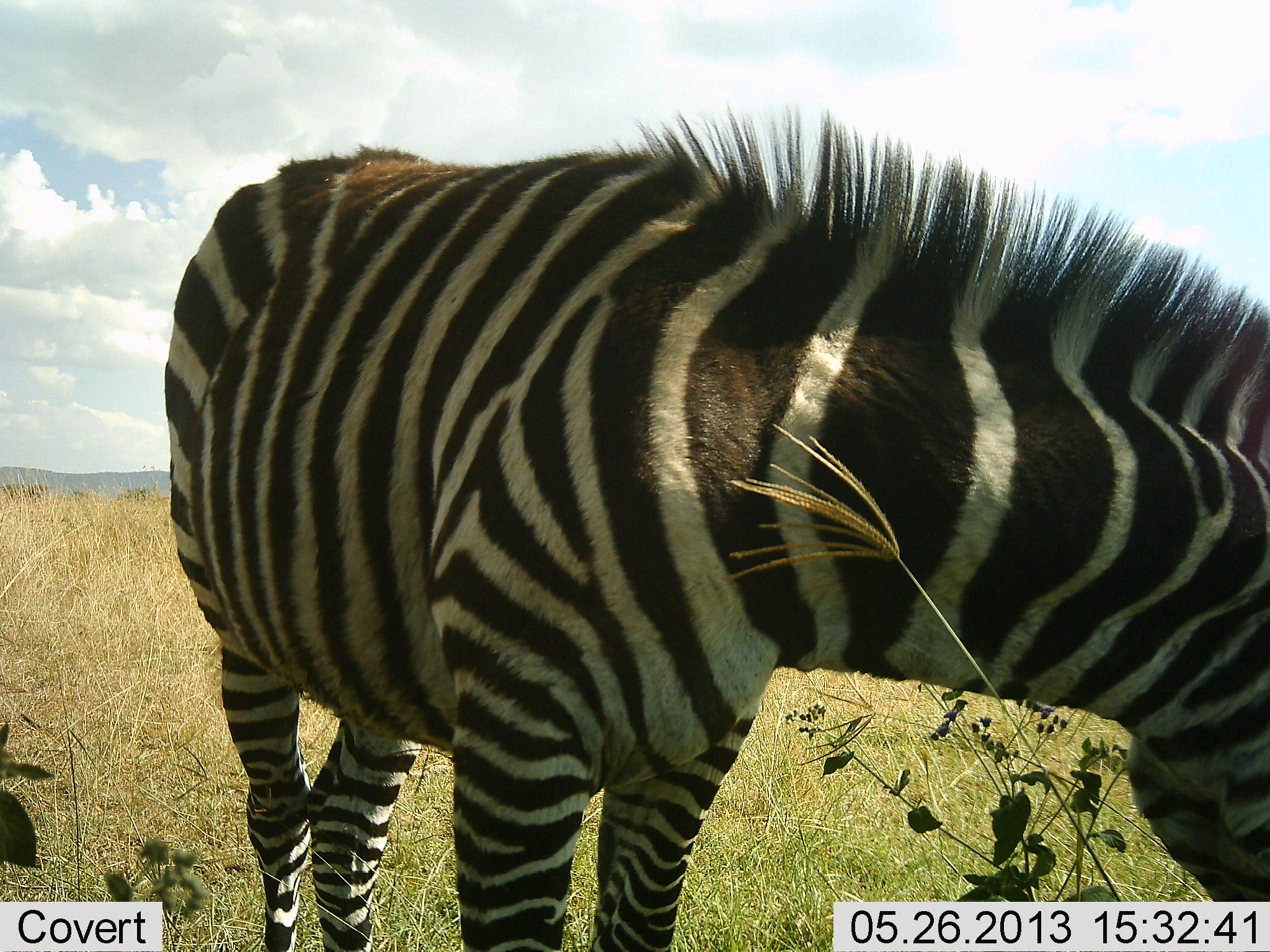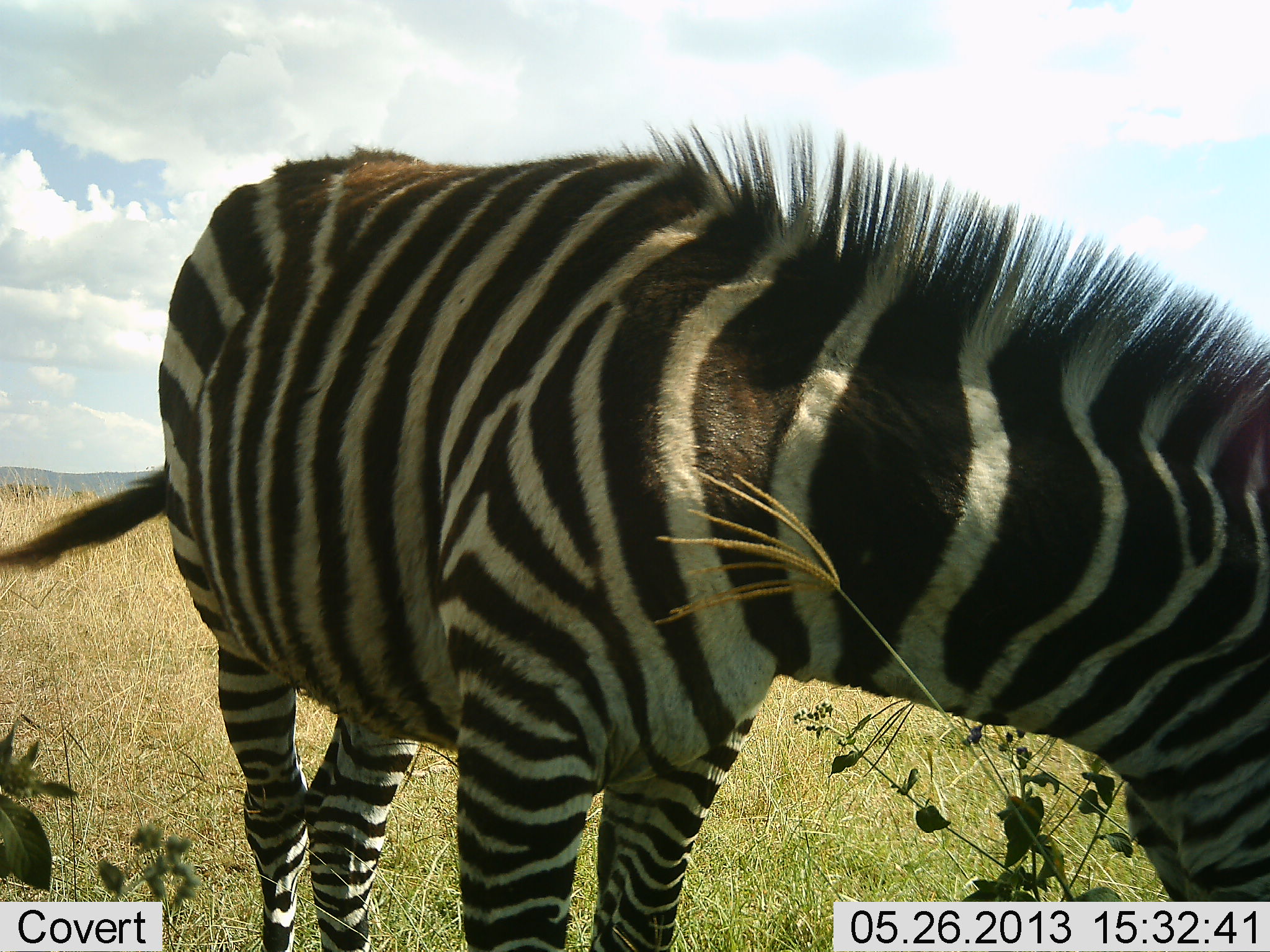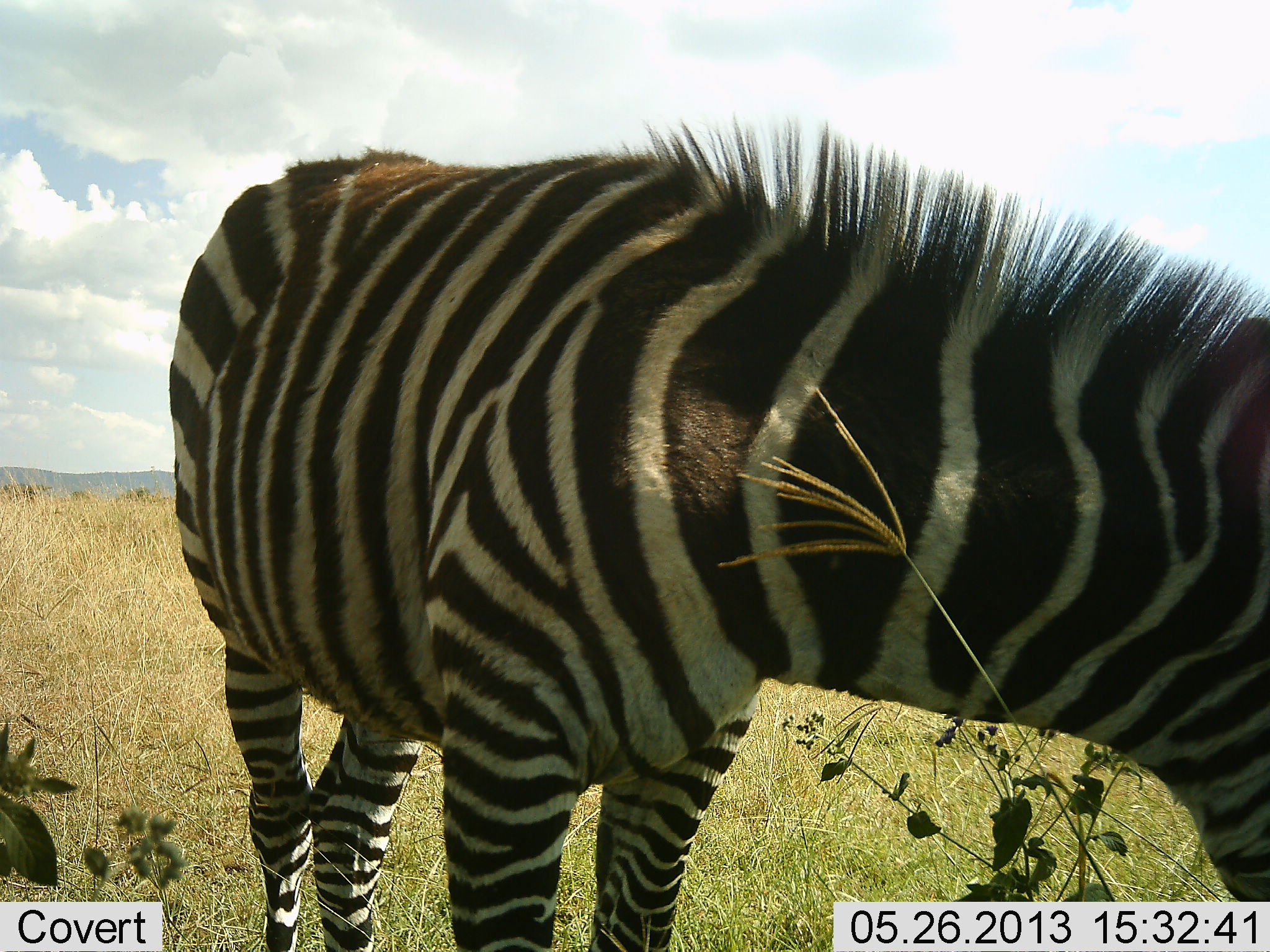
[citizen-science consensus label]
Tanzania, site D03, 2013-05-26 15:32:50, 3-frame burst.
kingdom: Animalia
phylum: Chordata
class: Mammalia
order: Perissodactyla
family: Equidae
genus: Equus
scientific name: Equus quagga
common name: plains zebra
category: zebra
Zebra (plains zebra) (Equus quagga), count 1. Behavior (volunteer vote fractions): standing 40%, resting 0%, moving 0%, interacting 0%. Young present (vote fraction): 0%. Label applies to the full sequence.